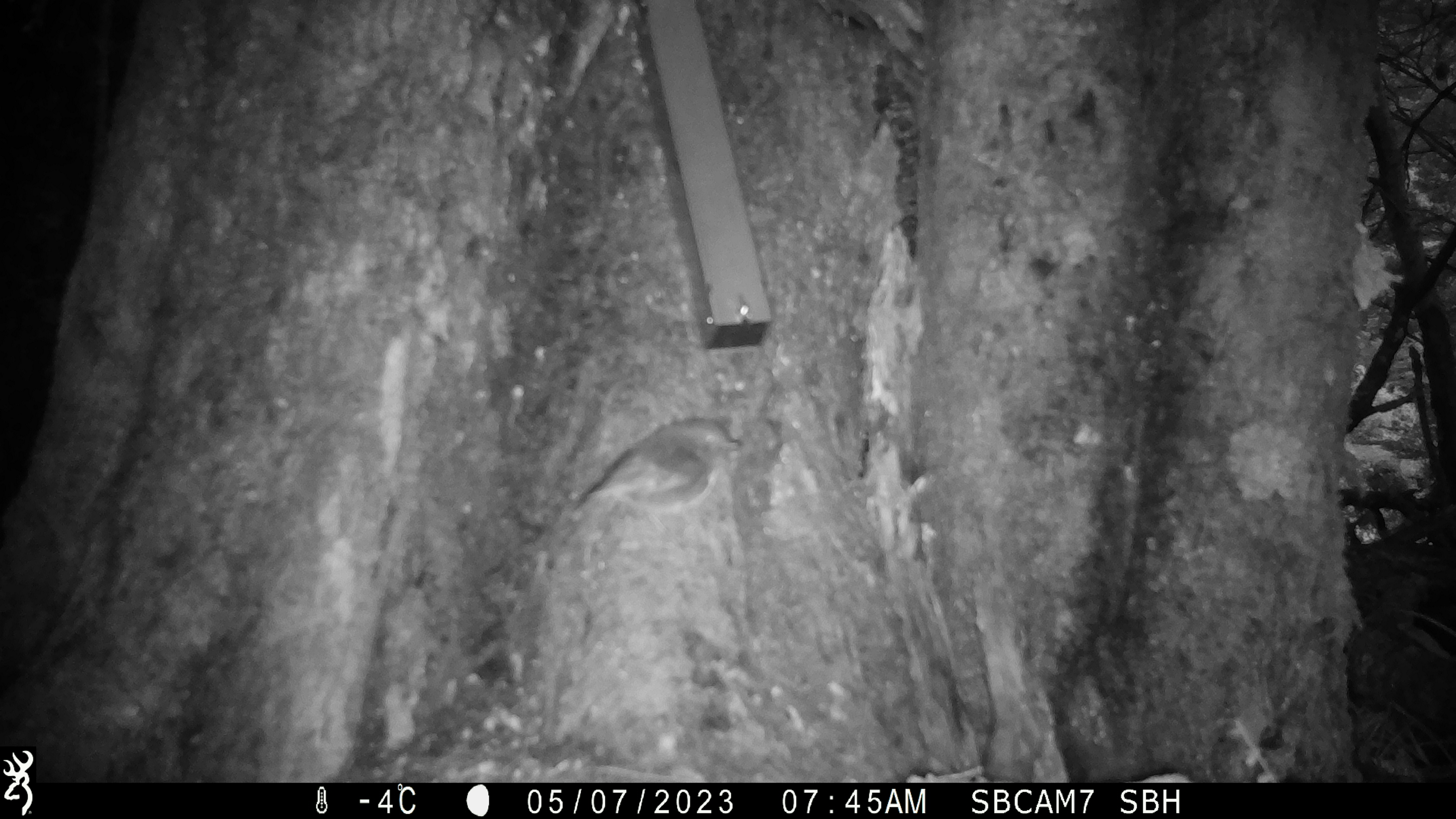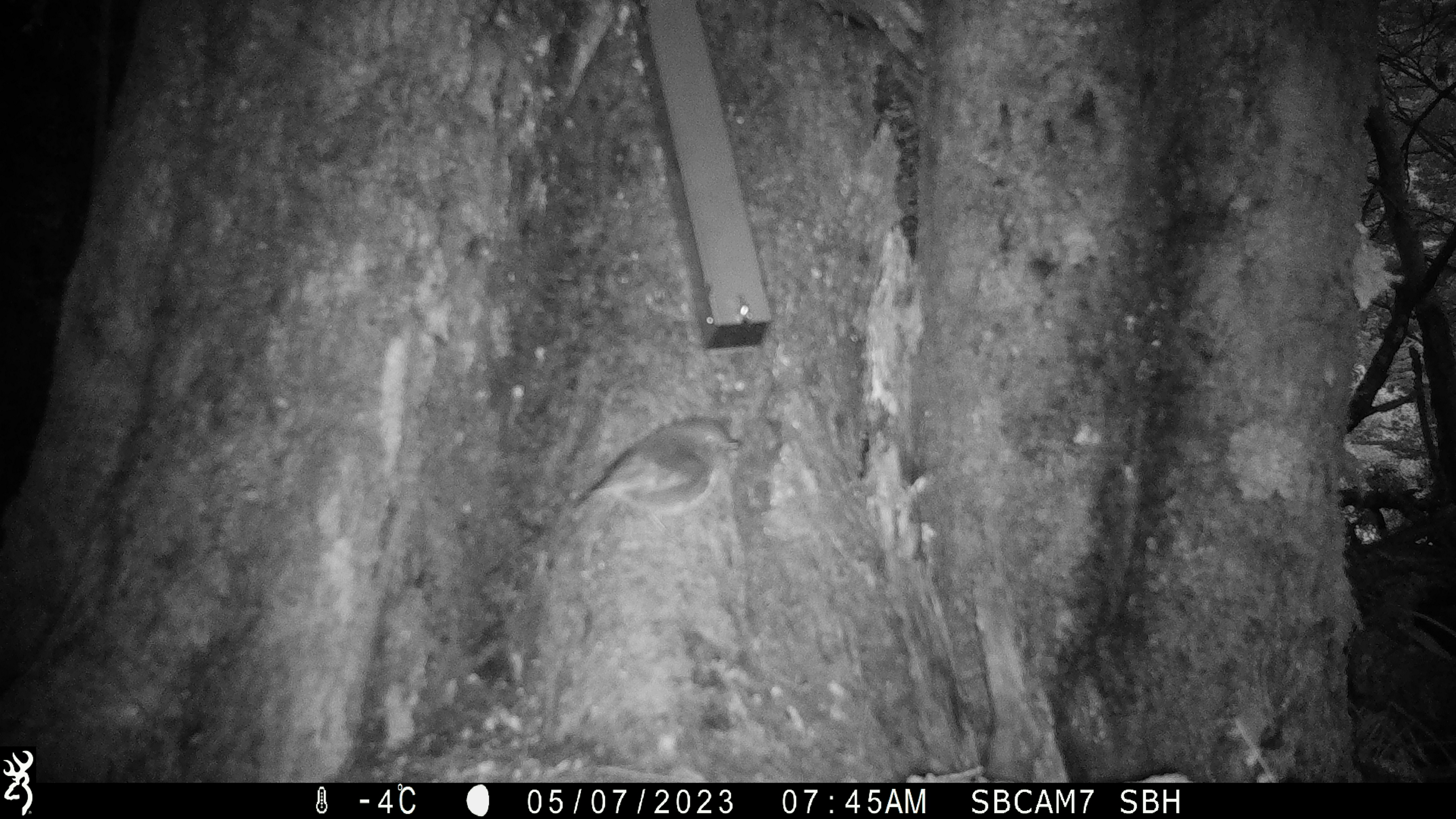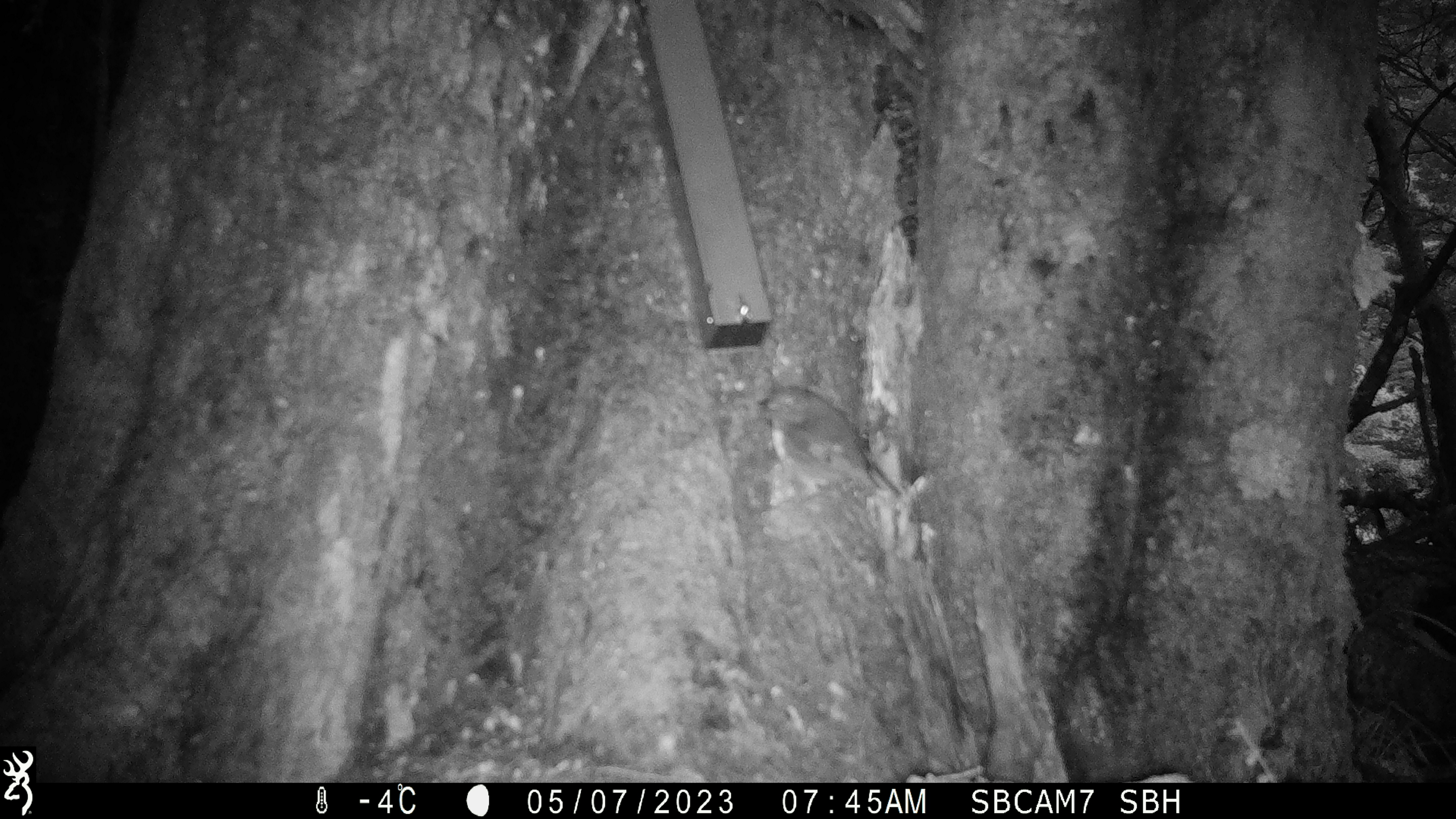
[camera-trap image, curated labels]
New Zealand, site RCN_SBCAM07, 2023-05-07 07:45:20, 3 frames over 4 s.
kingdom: Animalia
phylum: Chordata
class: Aves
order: Passeriformes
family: Petroicidae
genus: Petroica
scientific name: Petroica australis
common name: new zealand robin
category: robin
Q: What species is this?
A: Robin (new zealand robin) (Petroica australis).